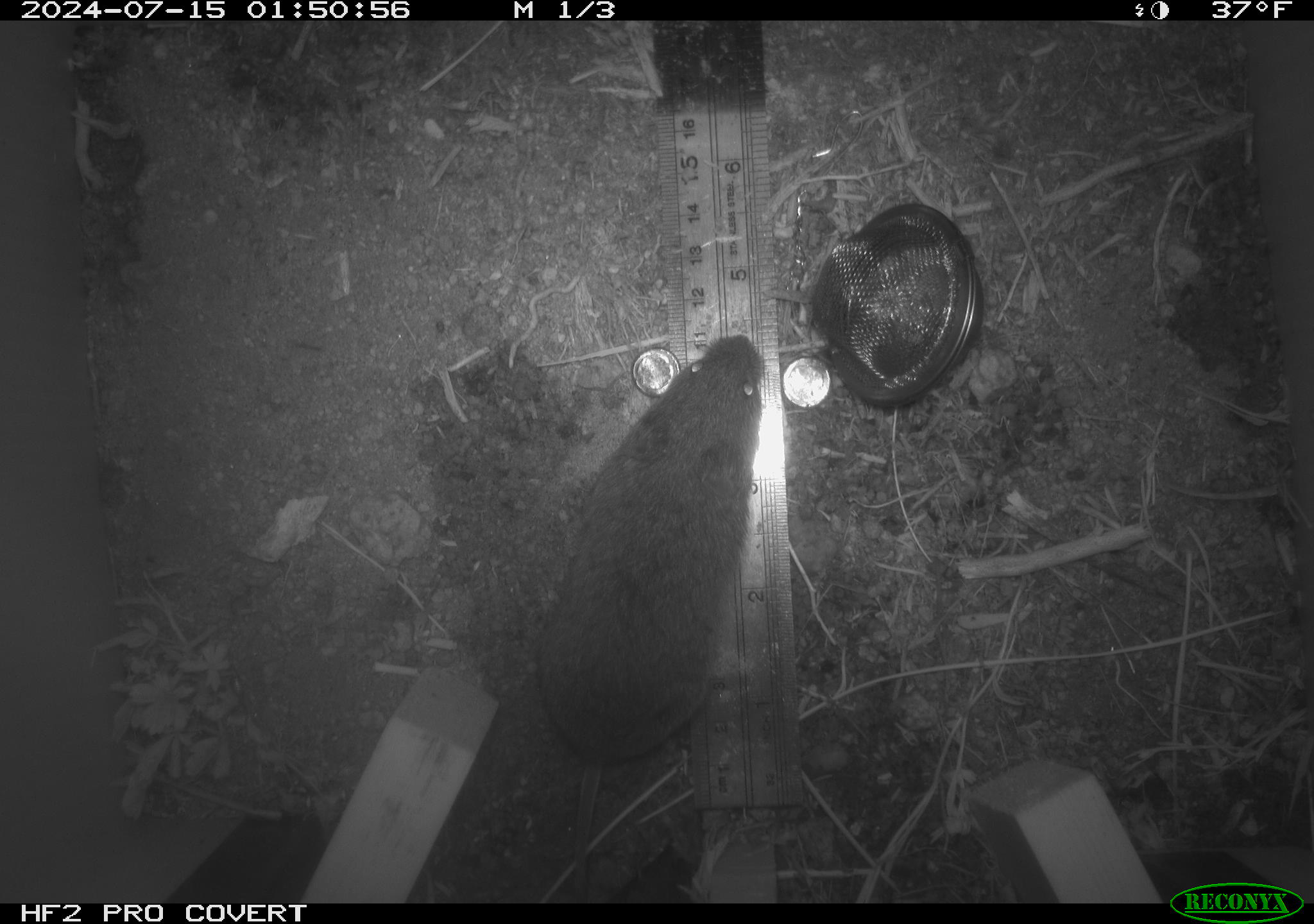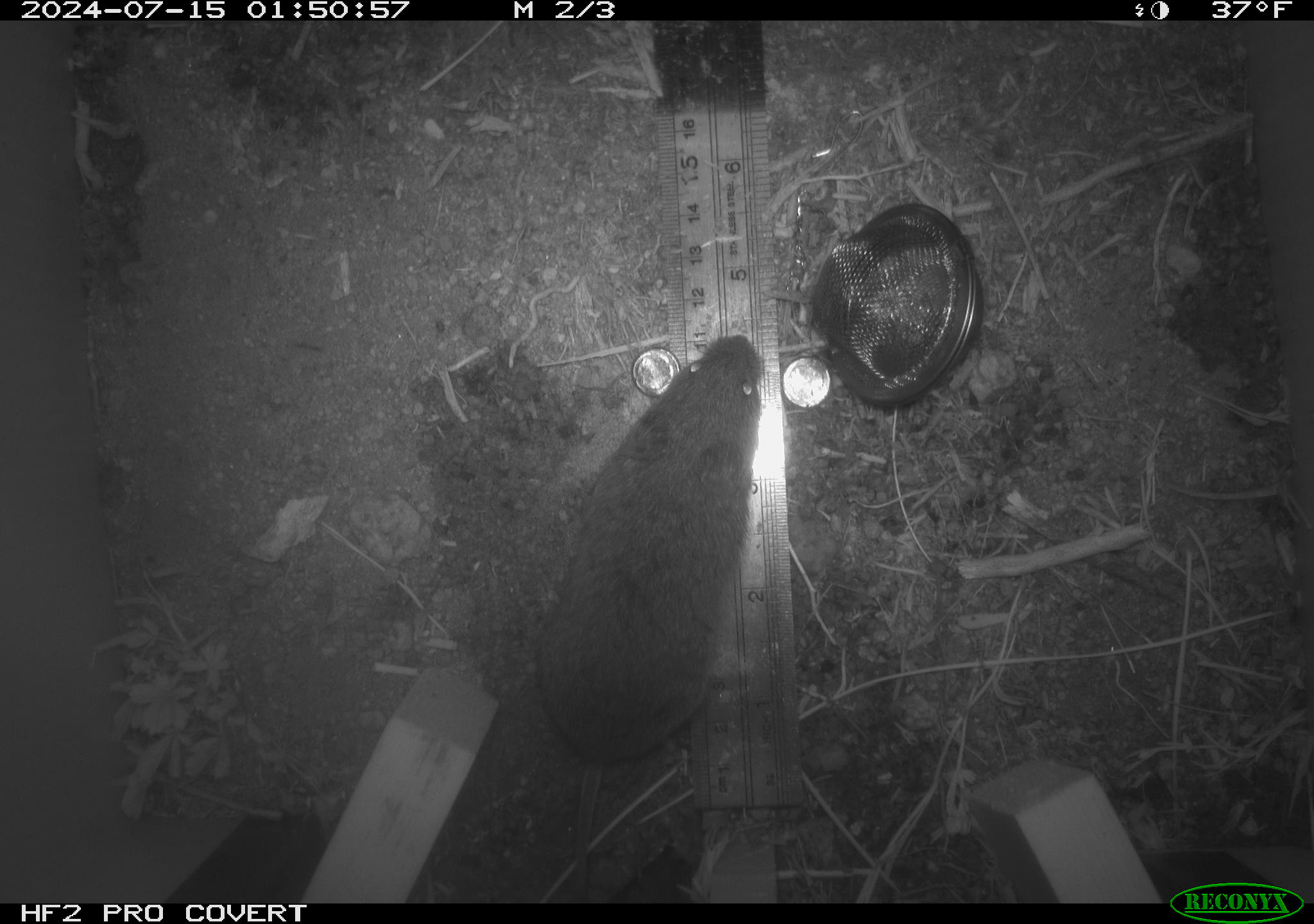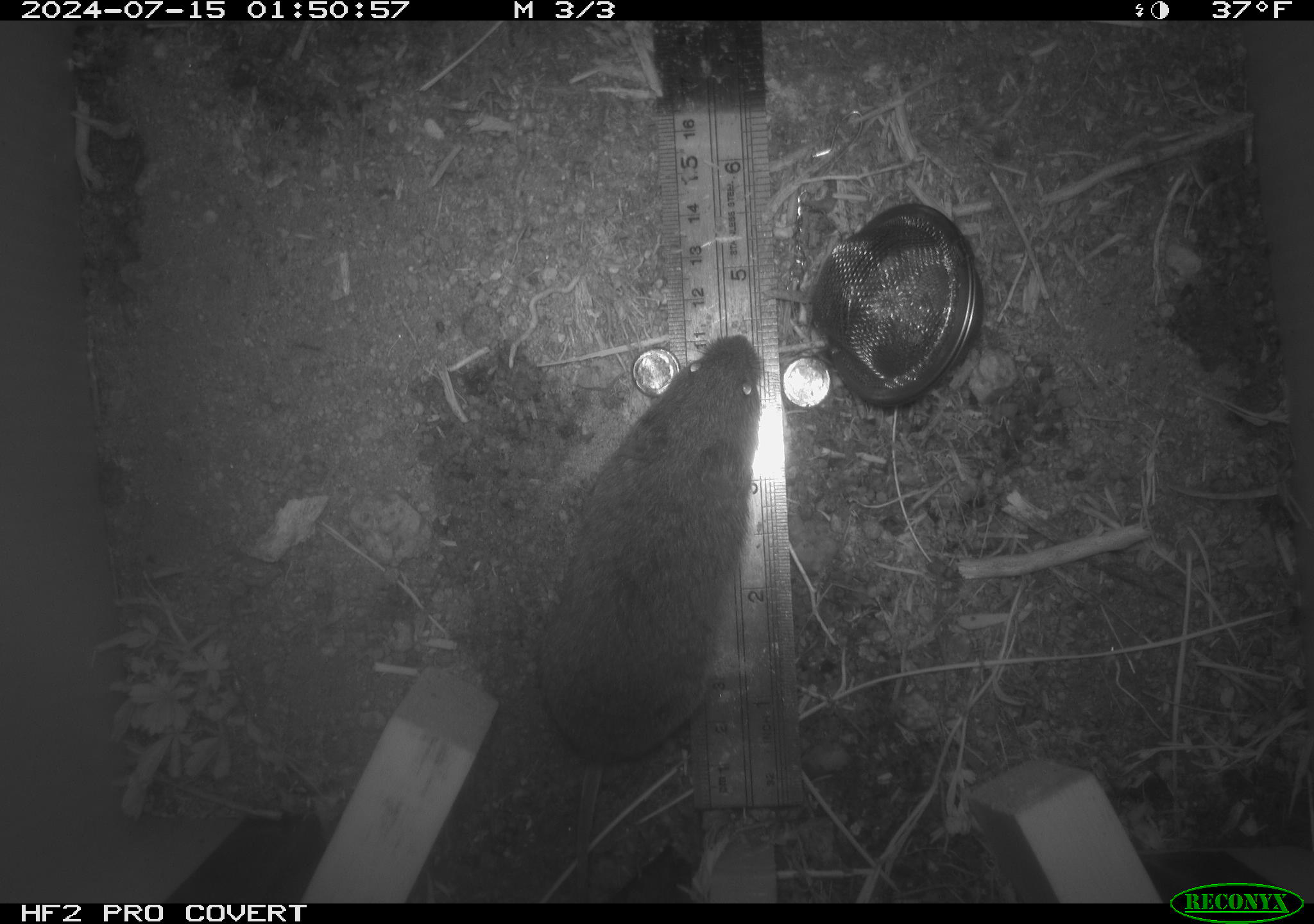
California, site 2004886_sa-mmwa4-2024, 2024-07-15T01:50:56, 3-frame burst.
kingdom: Animalia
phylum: Chordata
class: Mammalia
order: Rodentia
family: Cricetidae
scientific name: Arvicolinae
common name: voles, lemmings, and muskrats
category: arvicolinae subfamily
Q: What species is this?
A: Arvicolinae subfamily (voles, lemmings, and muskrats) (Arvicolinae).